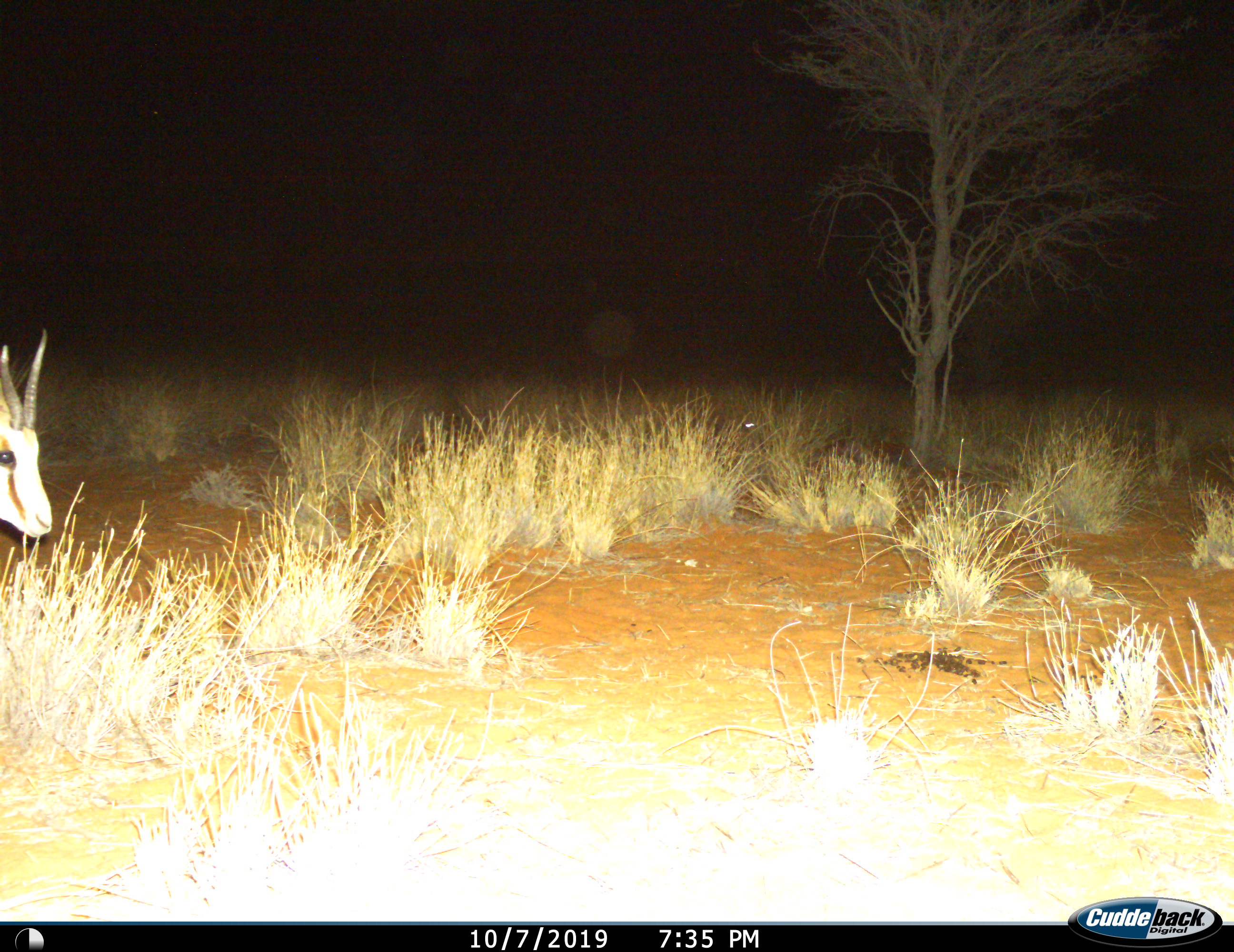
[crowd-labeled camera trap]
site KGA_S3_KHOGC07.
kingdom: Animalia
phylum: Chordata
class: Mammalia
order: Artiodactyla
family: Bovidae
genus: Antidorcas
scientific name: Antidorcas marsupialis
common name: springbok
Springbok (Antidorcas marsupialis), count 1. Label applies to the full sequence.